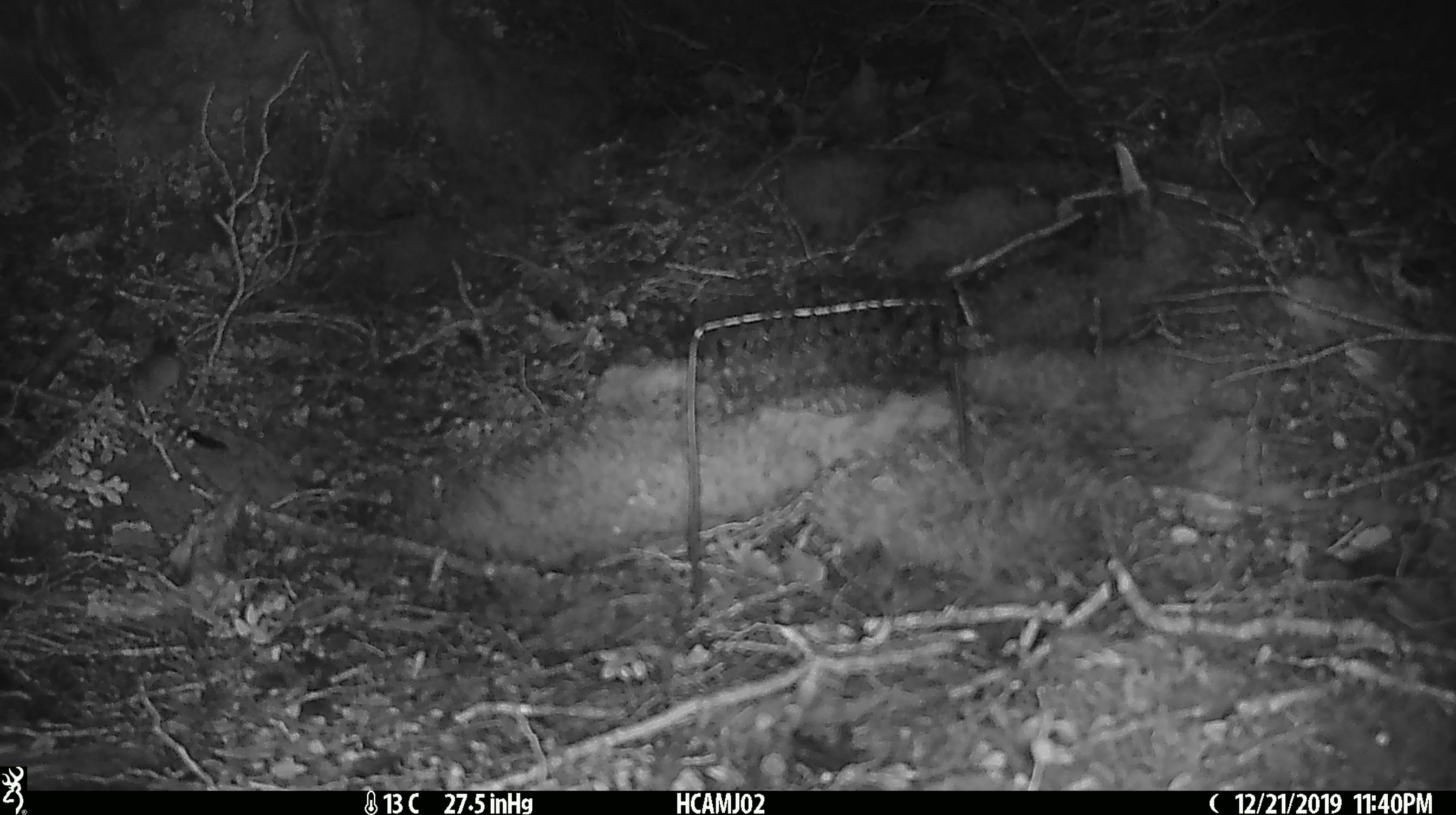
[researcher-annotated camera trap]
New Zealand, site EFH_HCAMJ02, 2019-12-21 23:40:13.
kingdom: Animalia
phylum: Chordata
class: Mammalia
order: Rodentia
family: Muridae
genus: Mus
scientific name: Mus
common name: mouse